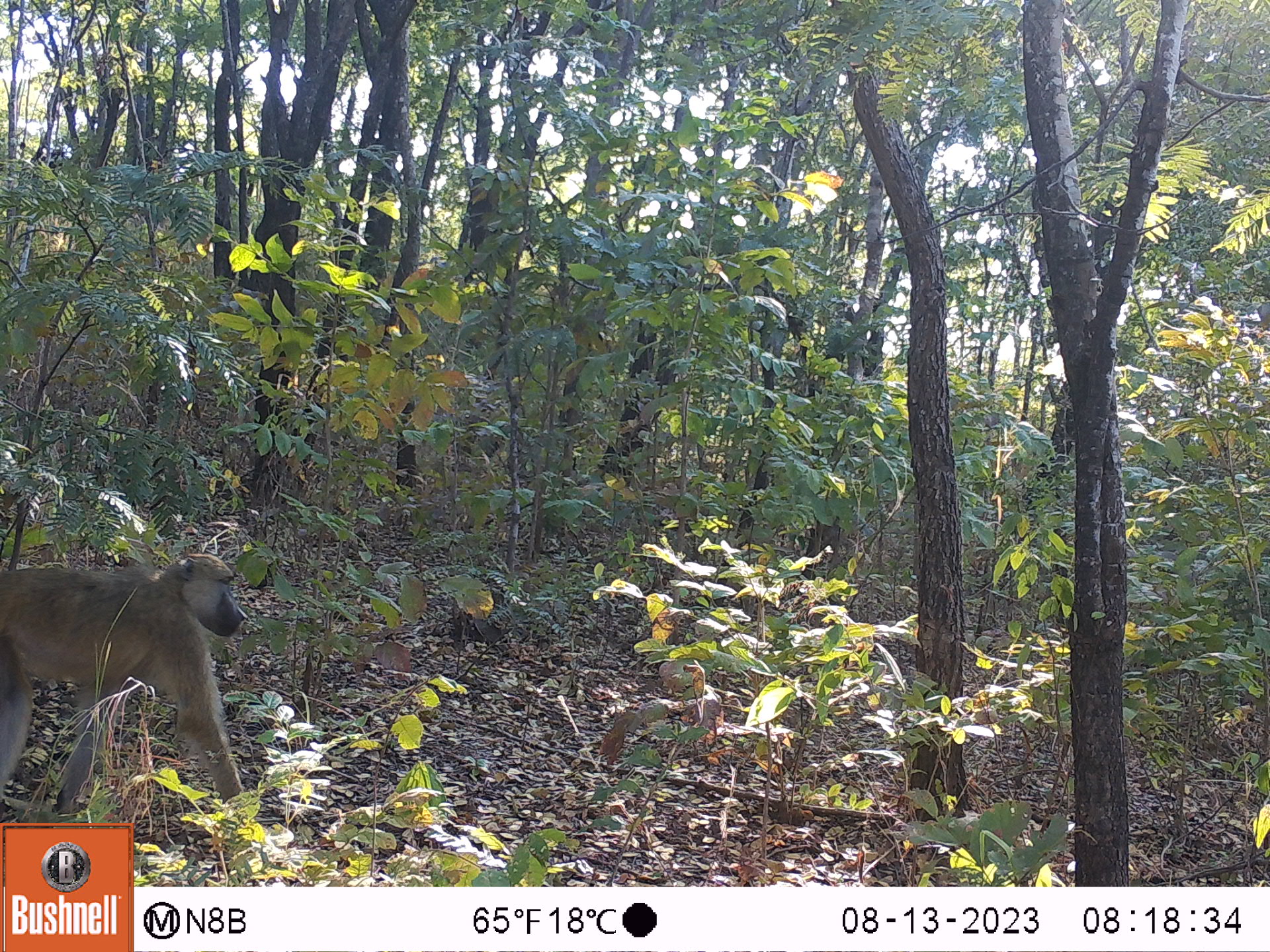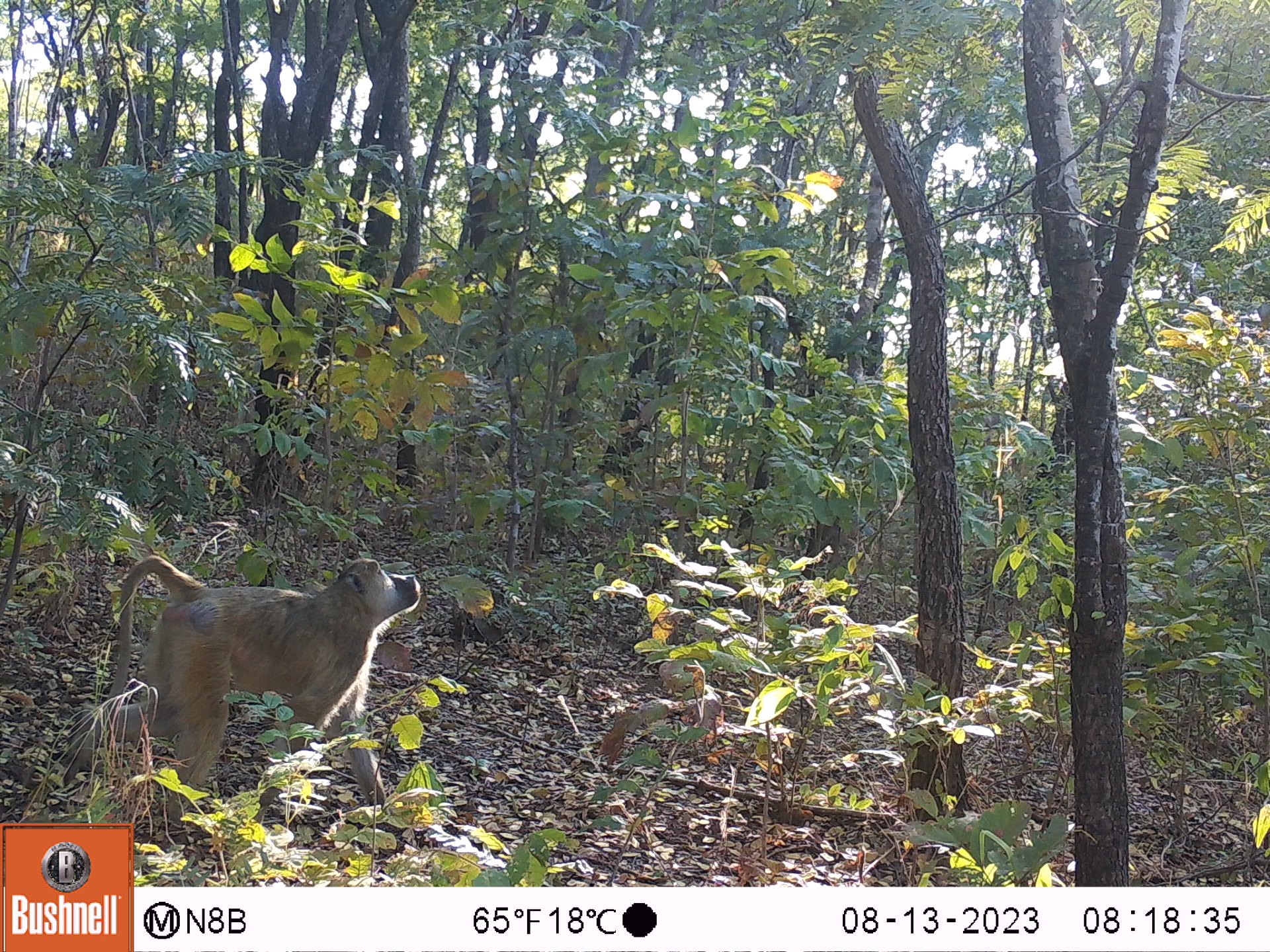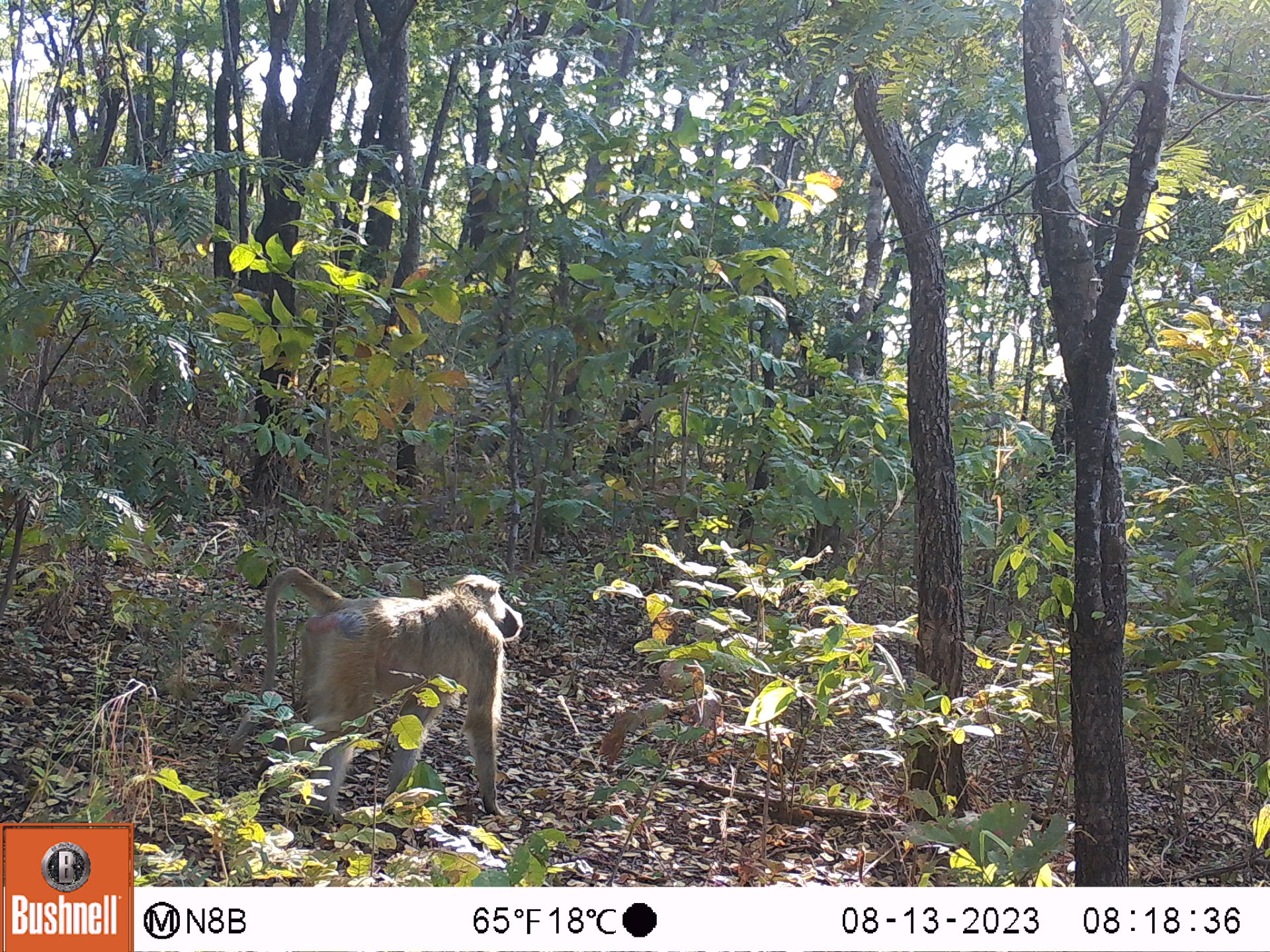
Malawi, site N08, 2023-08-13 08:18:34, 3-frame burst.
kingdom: Animalia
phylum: Chordata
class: Mammalia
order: Primates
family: Cercopithecidae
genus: Papio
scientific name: Papio cynocephalus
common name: yellow baboon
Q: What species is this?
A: Yellow baboon (Papio cynocephalus).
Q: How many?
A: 1.